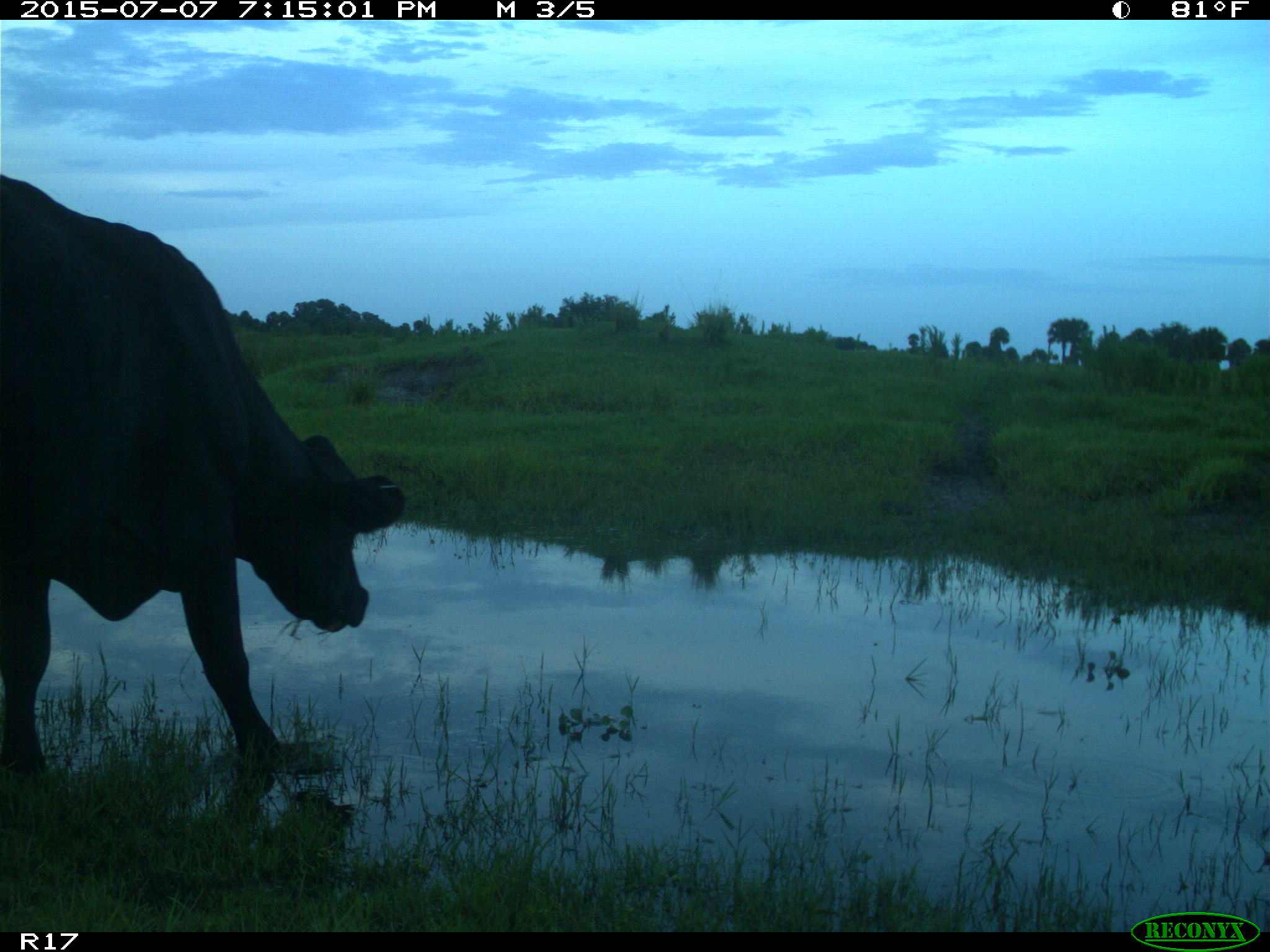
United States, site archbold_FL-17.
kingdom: Animalia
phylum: Chordata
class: Mammalia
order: Artiodactyla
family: Bovidae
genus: Bos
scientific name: Bos taurus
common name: domestic cow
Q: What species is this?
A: Bos taurus (domestic cow).